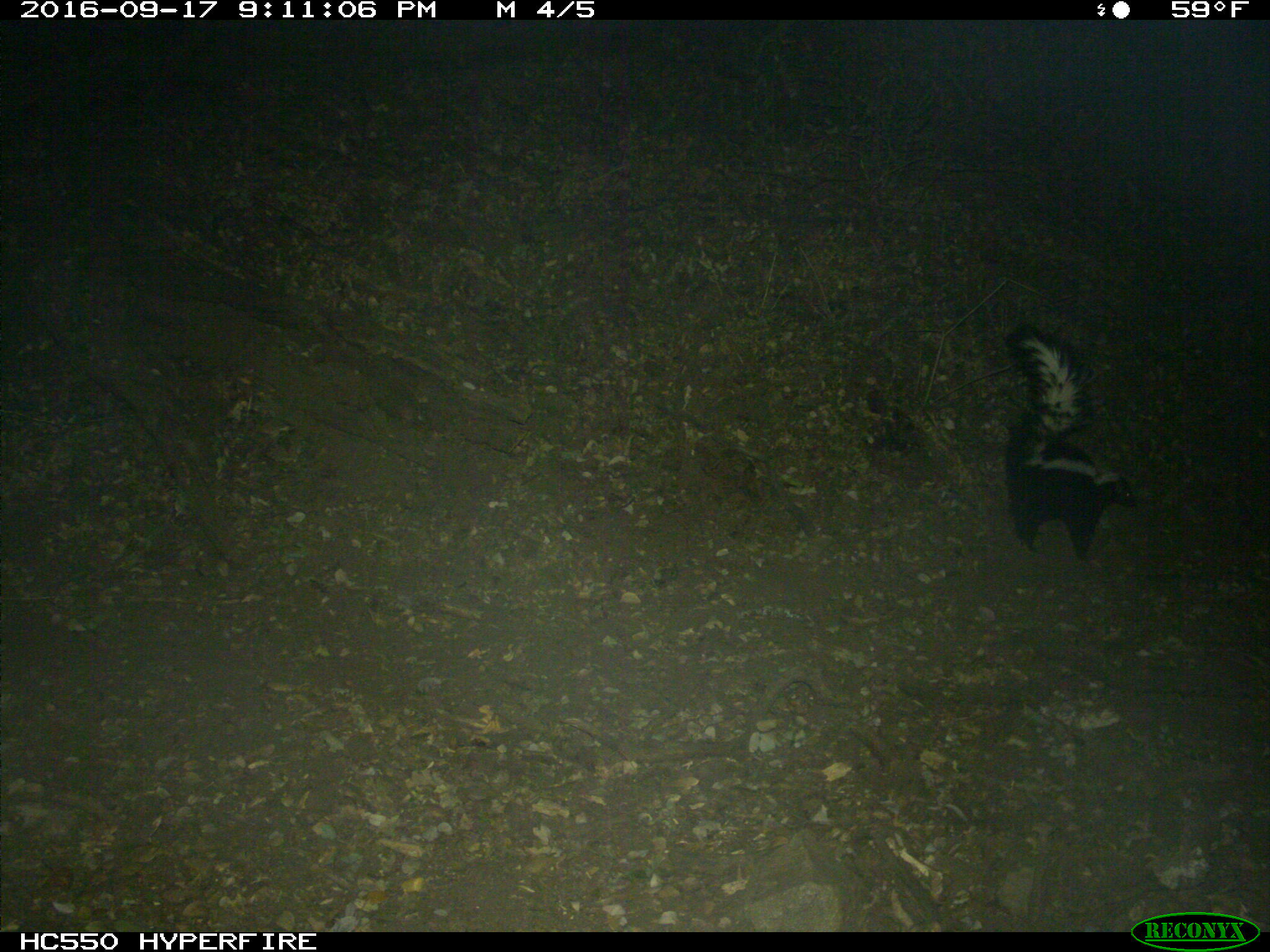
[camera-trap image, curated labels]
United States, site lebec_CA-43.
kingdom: Animalia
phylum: Chordata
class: Mammalia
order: Carnivora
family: Mephitidae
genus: Mephitis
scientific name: Mephitis mephitis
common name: striped skunk